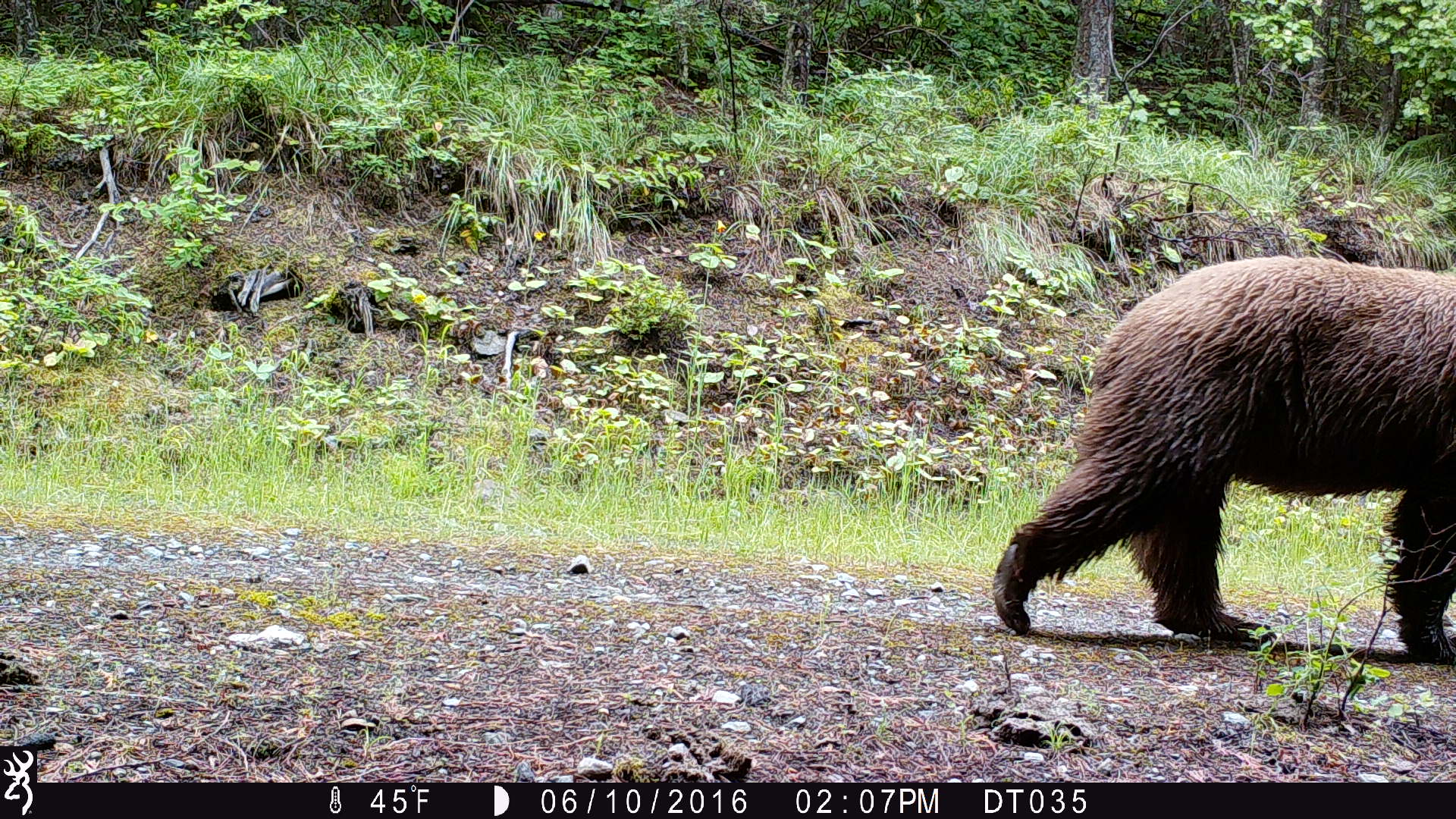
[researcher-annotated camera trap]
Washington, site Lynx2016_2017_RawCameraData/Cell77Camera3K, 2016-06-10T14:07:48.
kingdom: Animalia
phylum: Chordata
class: Mammalia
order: Carnivora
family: Ursidae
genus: Ursus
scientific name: Ursus americanus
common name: american black bear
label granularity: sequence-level